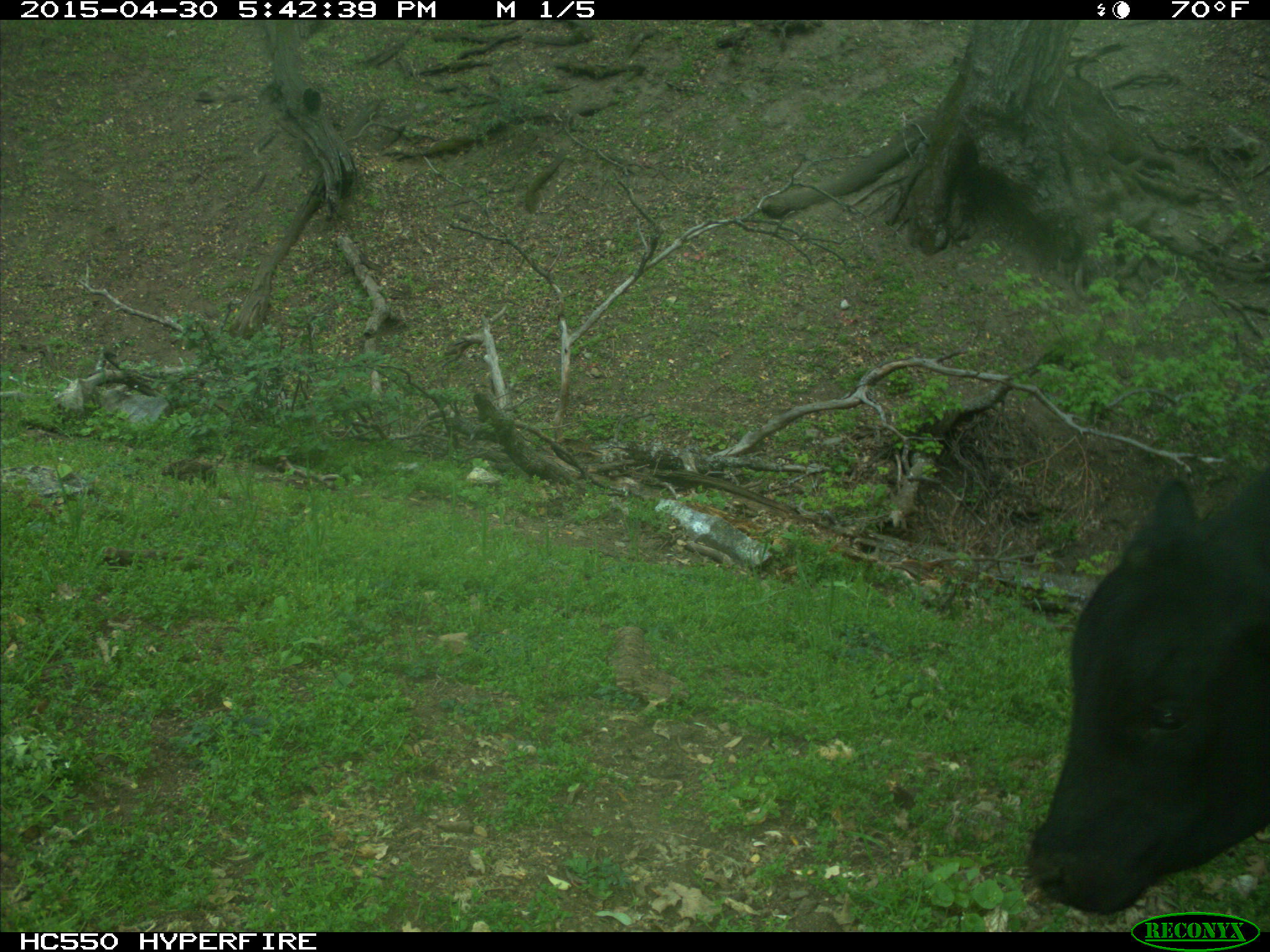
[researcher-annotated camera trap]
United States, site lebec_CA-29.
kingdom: Animalia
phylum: Chordata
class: Mammalia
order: Artiodactyla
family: Bovidae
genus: Bos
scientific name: Bos taurus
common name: domestic cow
Bos taurus (domestic cow).